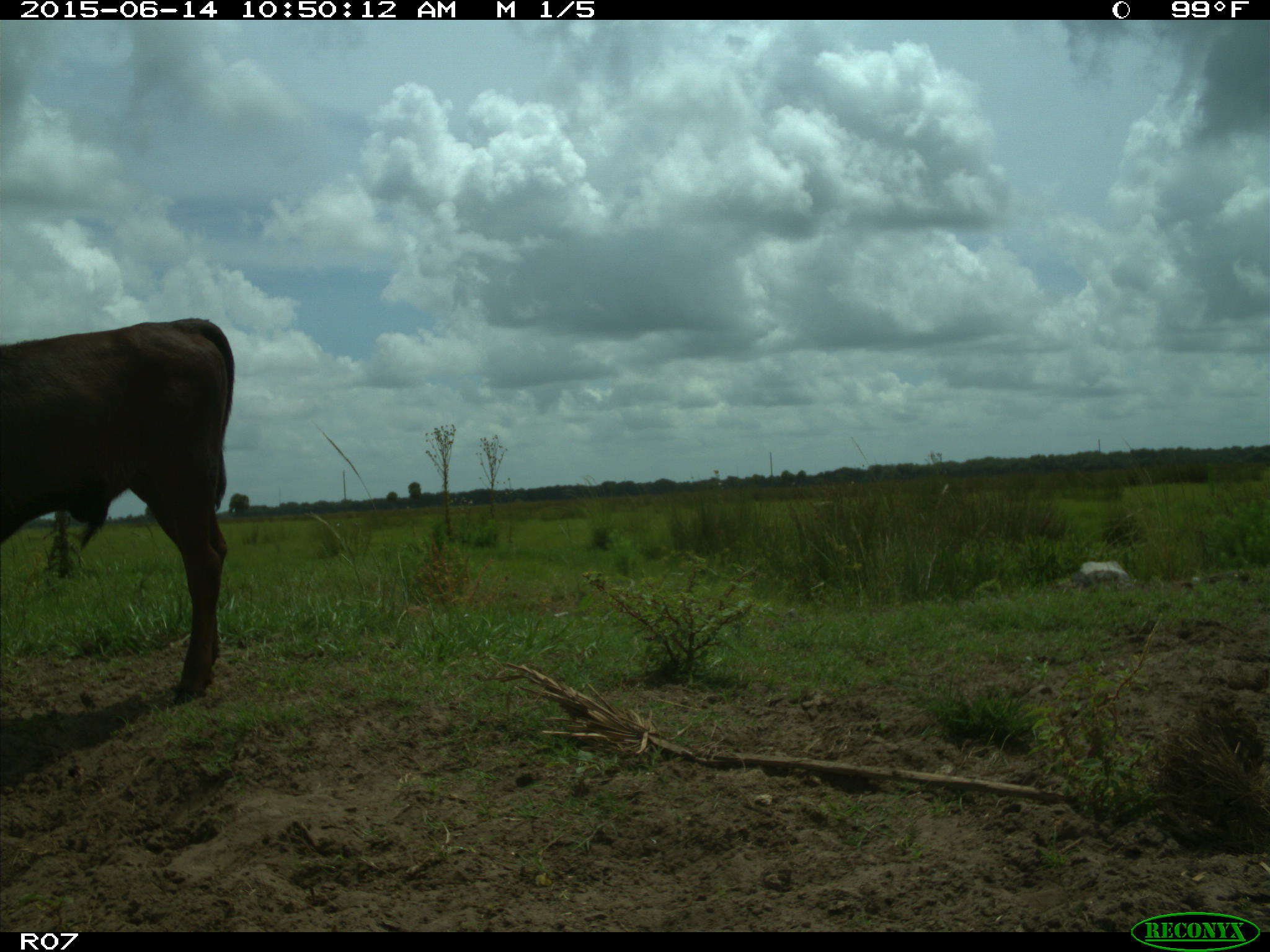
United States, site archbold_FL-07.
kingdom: Animalia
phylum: Chordata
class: Mammalia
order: Artiodactyla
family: Bovidae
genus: Bos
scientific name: Bos taurus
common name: domestic cow